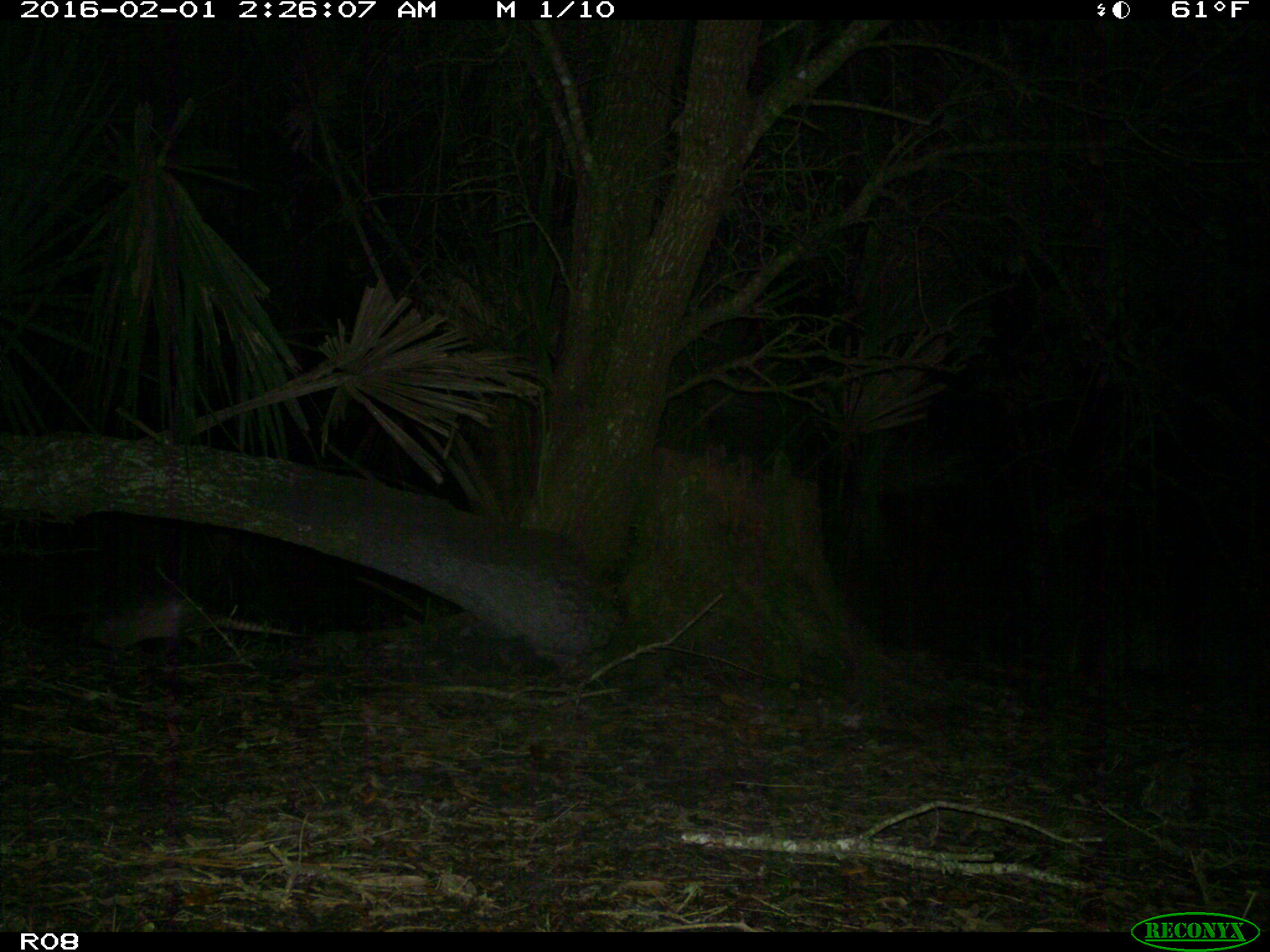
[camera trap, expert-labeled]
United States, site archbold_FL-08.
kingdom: Animalia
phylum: Chordata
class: Mammalia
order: Cingulata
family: Dasypodidae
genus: Dasypus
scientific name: Dasypus novemcinctus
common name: nine-banded armadillo